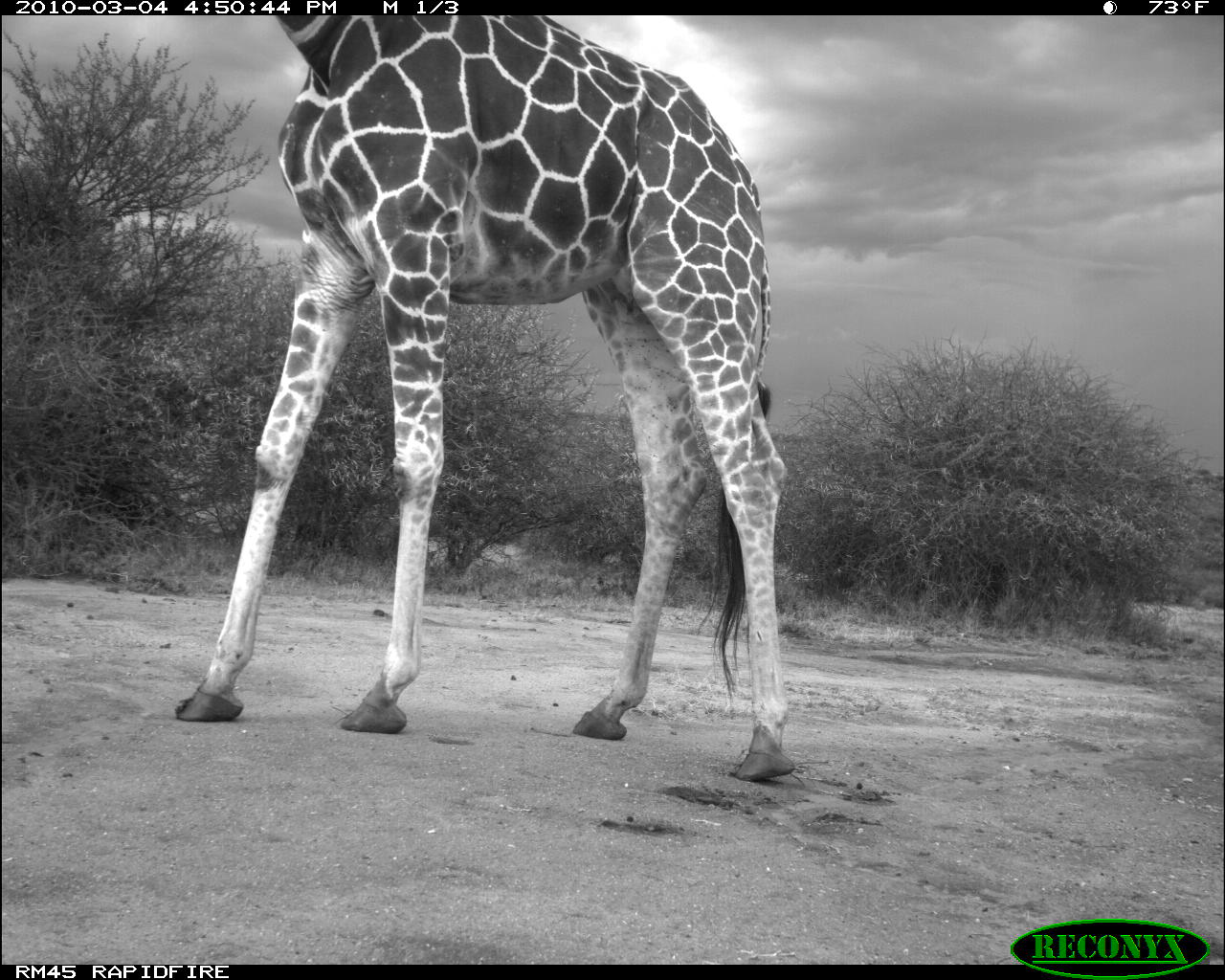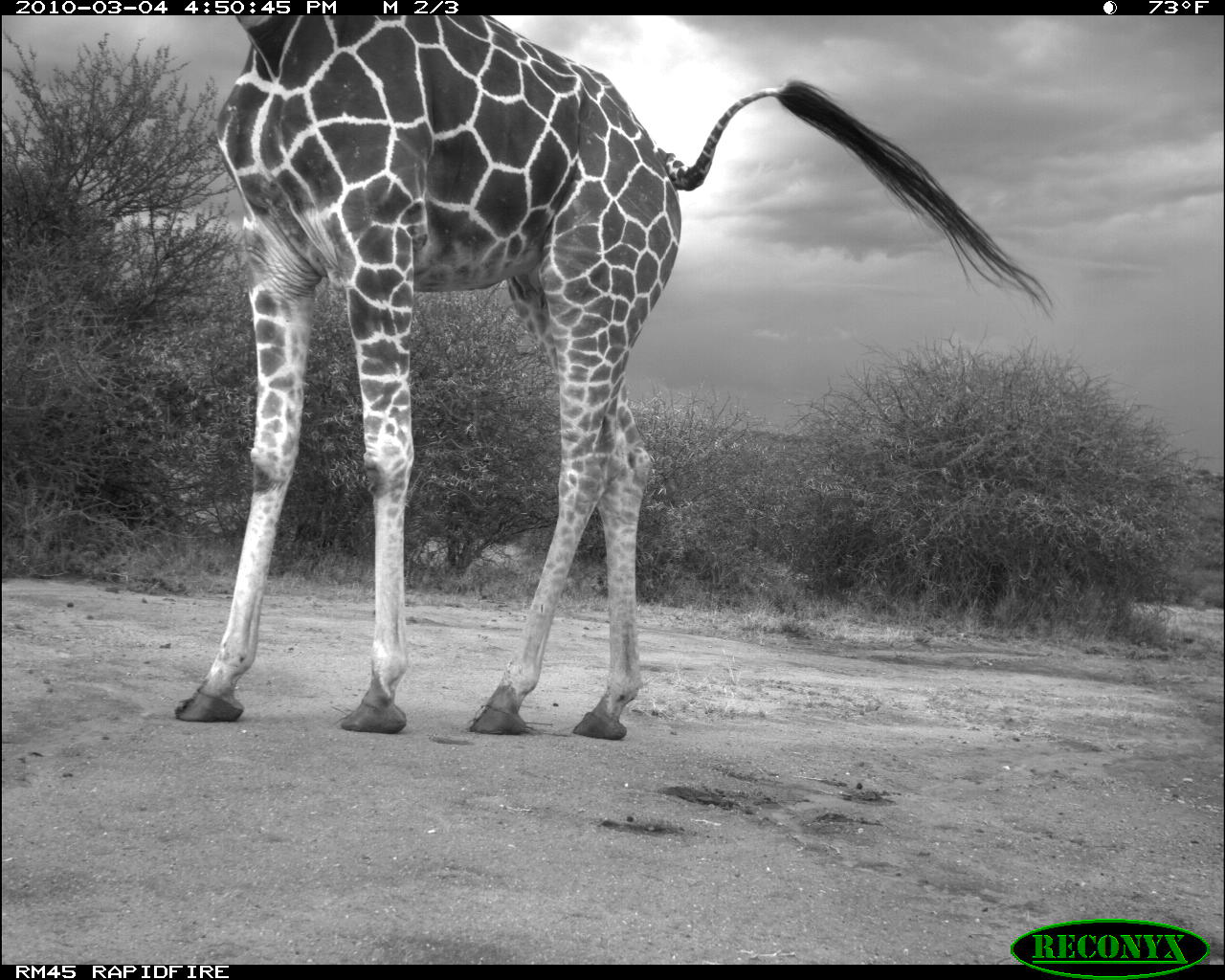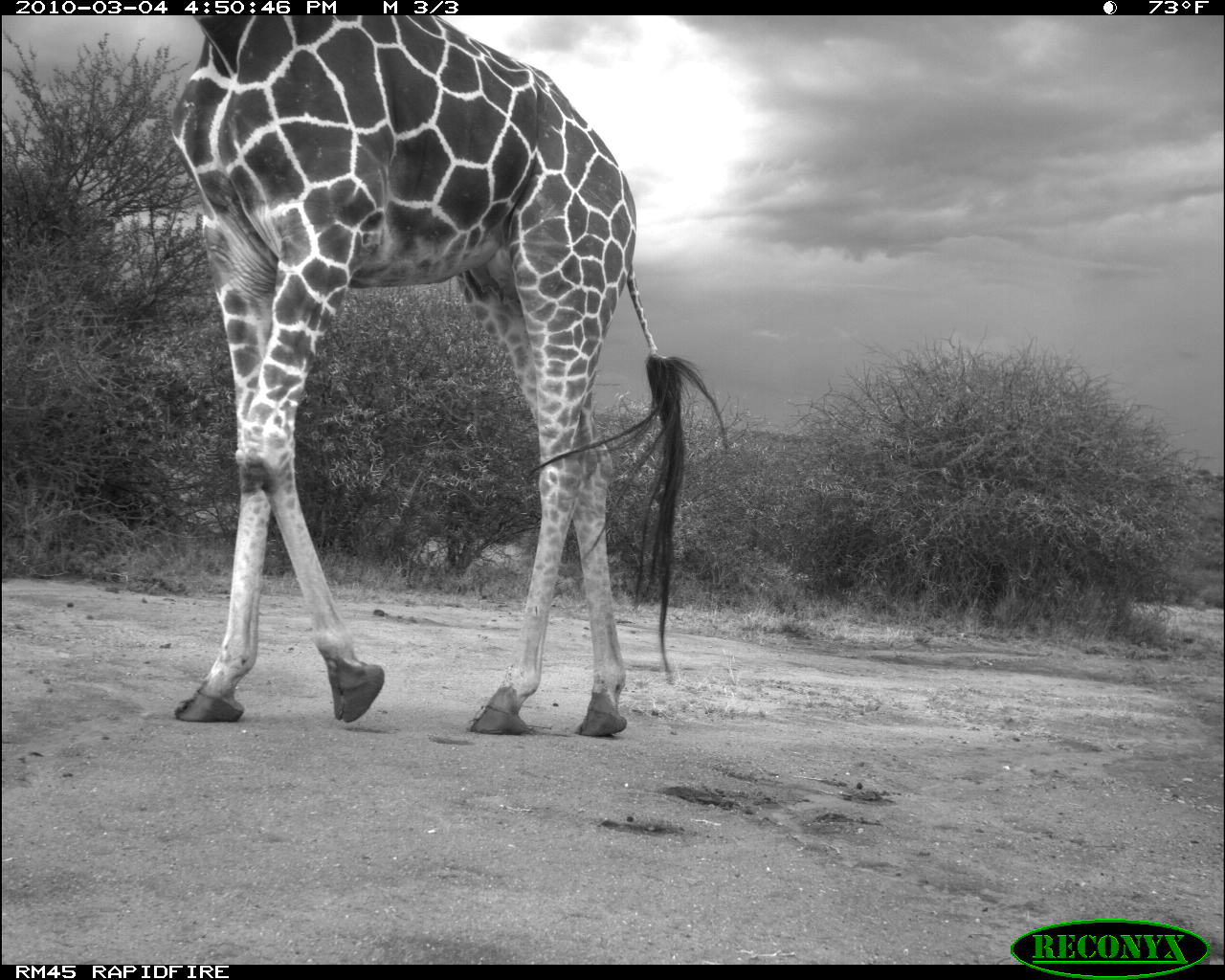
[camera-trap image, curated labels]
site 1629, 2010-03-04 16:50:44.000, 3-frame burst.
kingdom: Animalia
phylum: Chordata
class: Mammalia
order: Artiodactyla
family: Giraffidae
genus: Giraffa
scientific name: Giraffa camelopardalis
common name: giraffe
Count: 1.